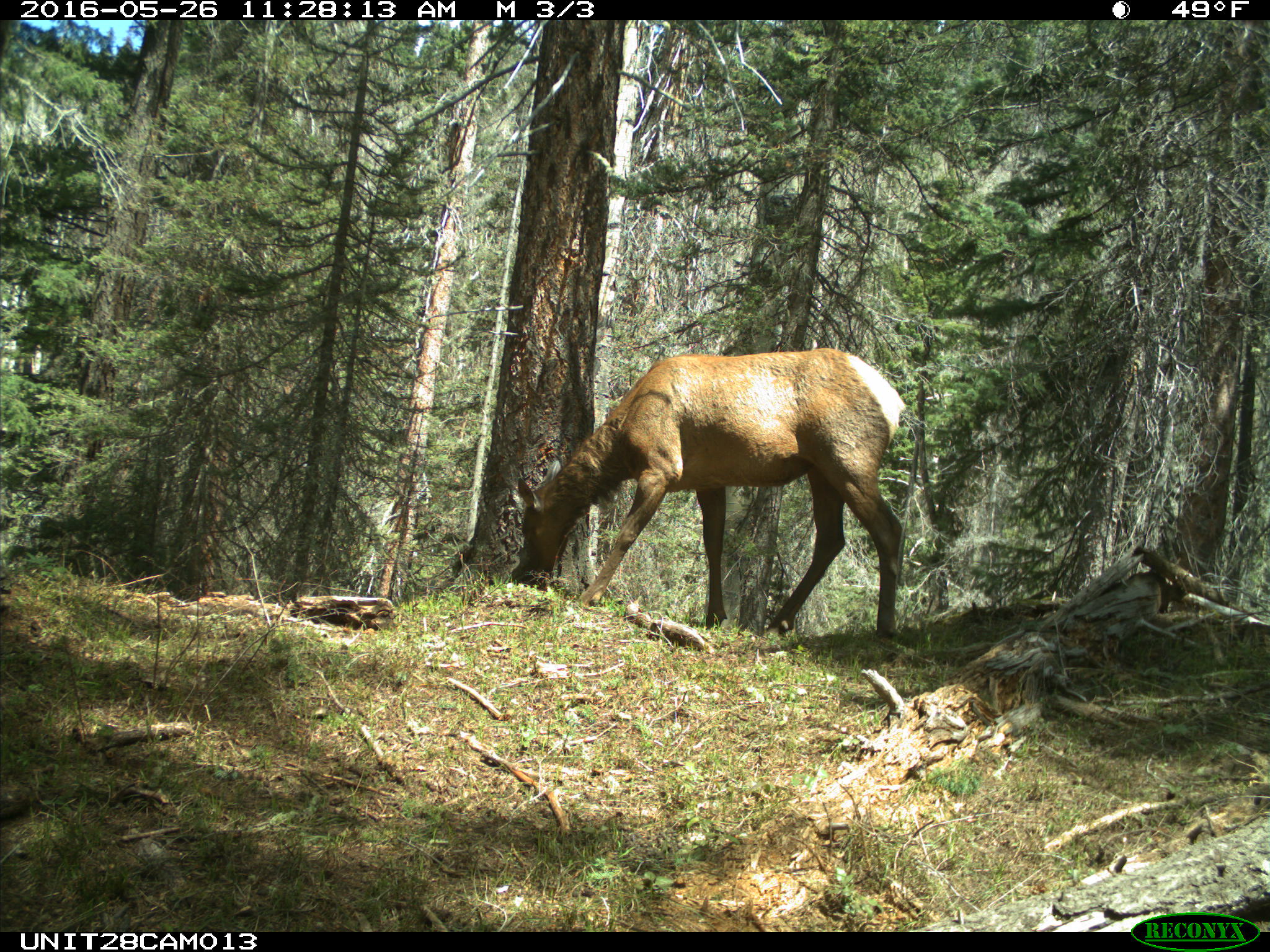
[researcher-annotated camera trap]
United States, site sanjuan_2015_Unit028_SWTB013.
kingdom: Animalia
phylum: Chordata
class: Mammalia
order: Artiodactyla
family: Cervidae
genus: Cervus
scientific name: Cervus elaphus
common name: red deer